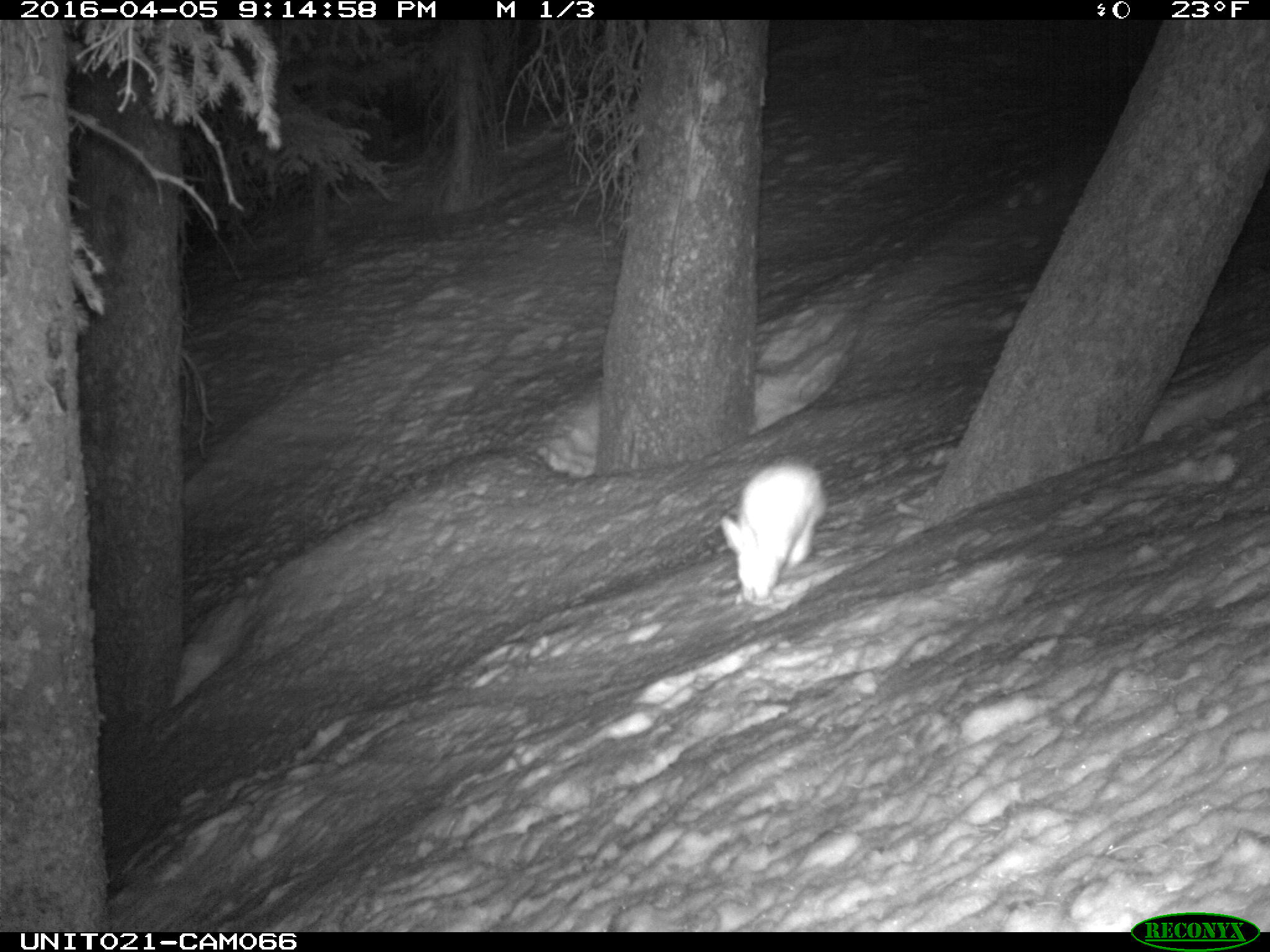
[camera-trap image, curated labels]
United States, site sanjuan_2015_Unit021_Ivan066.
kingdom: Animalia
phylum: Chordata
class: Mammalia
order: Lagomorpha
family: Leporidae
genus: Lepus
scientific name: Lepus americanus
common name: snowshoe hare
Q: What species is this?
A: Lepus americanus (snowshoe hare).